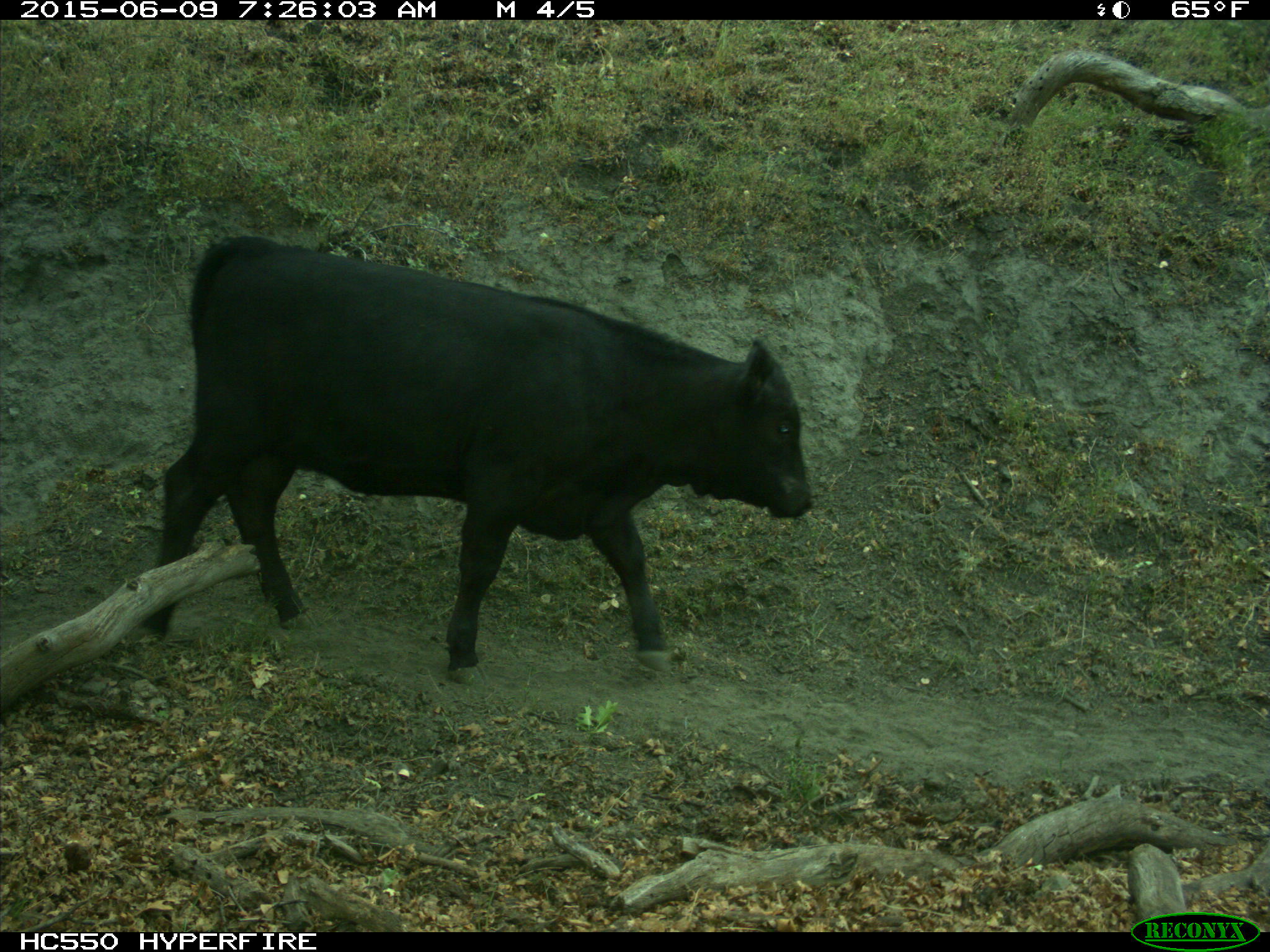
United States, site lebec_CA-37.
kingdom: Animalia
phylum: Chordata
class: Mammalia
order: Artiodactyla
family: Bovidae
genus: Bos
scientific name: Bos taurus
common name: domestic cow